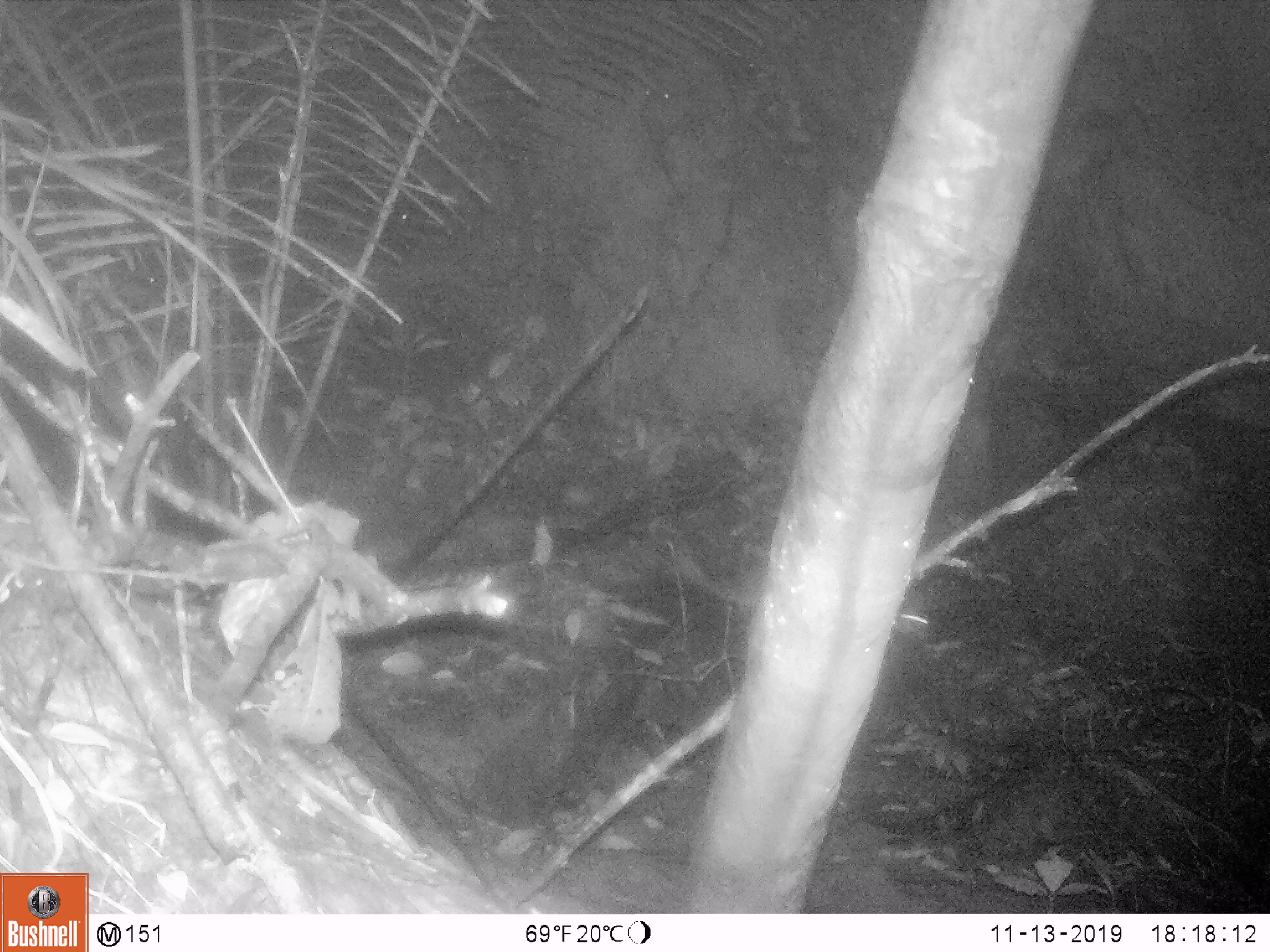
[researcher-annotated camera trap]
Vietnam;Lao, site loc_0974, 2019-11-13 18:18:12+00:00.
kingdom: Animalia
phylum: Chordata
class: Mammalia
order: Rodentia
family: Hystricidae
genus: Atherurus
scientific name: Atherurus macrourus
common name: asiatic brush-tailed porcupine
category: asiatic brush tailed porcupine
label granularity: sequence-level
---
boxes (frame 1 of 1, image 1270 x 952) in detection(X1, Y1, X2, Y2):
asiatic brush tailed porcupine: detection(673, 542, 928, 641)